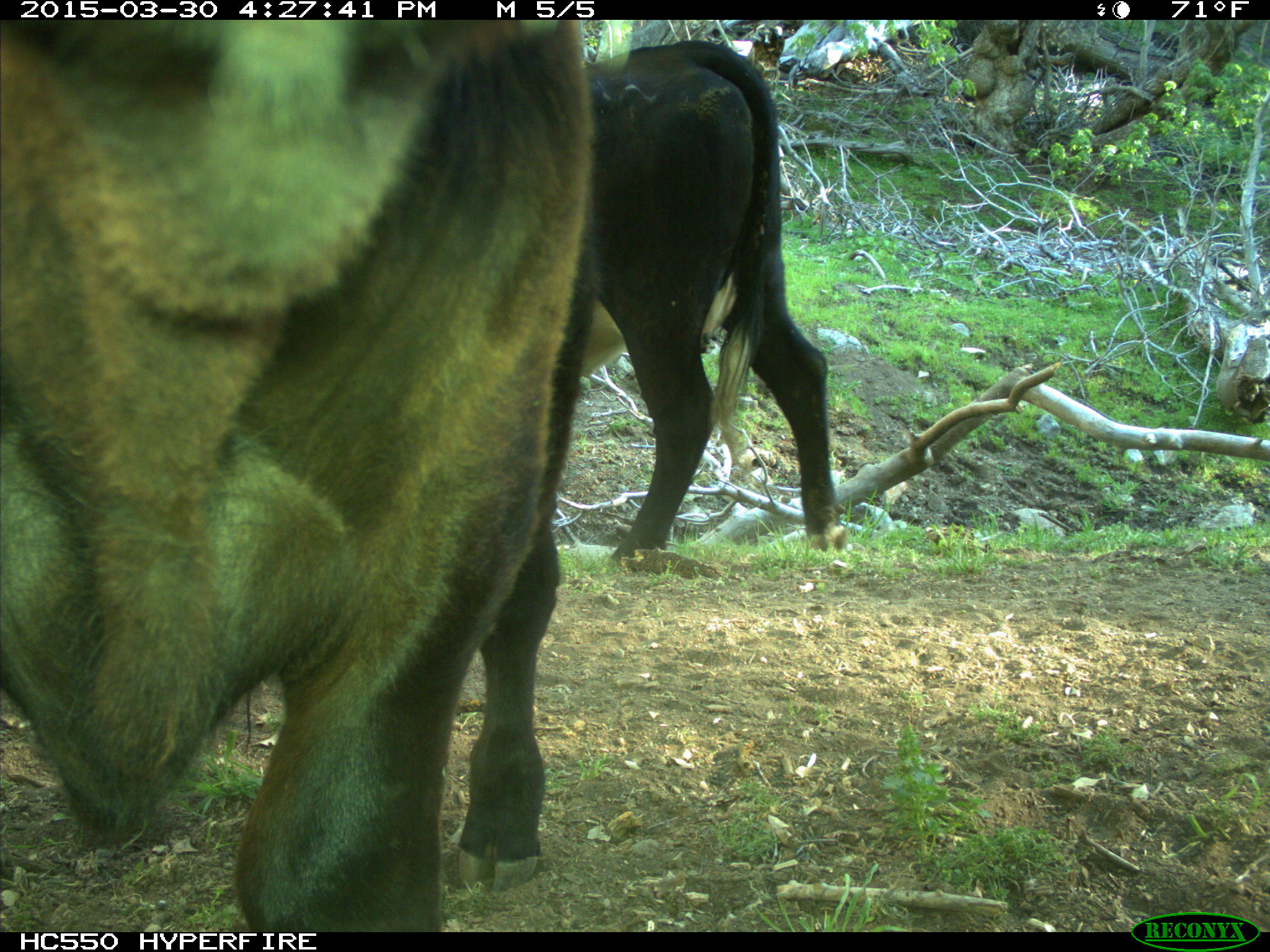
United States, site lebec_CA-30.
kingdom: Animalia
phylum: Chordata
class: Mammalia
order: Artiodactyla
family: Bovidae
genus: Bos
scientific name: Bos taurus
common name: domestic cow